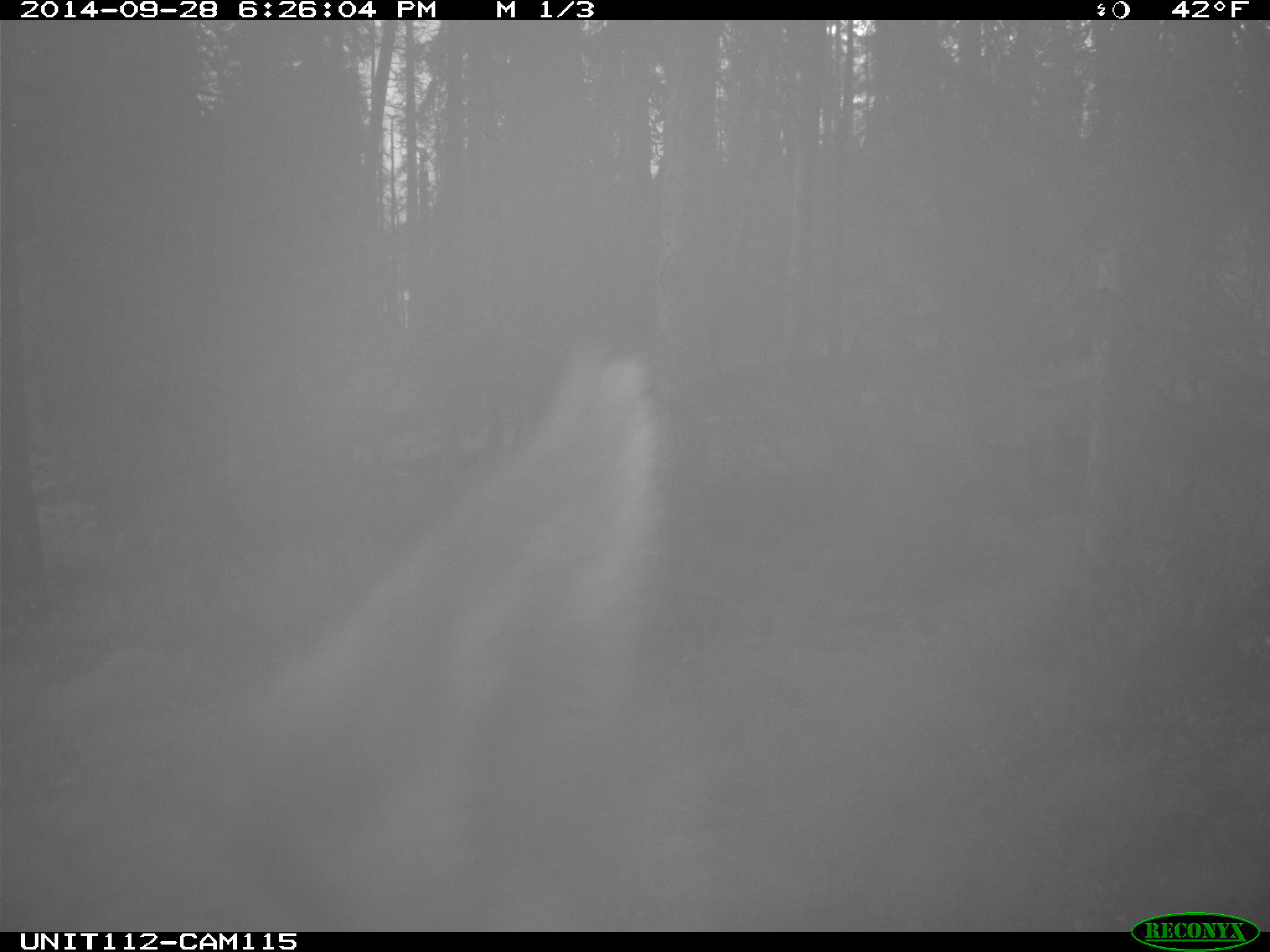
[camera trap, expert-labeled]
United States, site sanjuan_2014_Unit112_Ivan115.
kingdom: Animalia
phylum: Chordata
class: Mammalia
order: Artiodactyla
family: Cervidae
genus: Cervus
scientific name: Cervus elaphus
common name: red deer